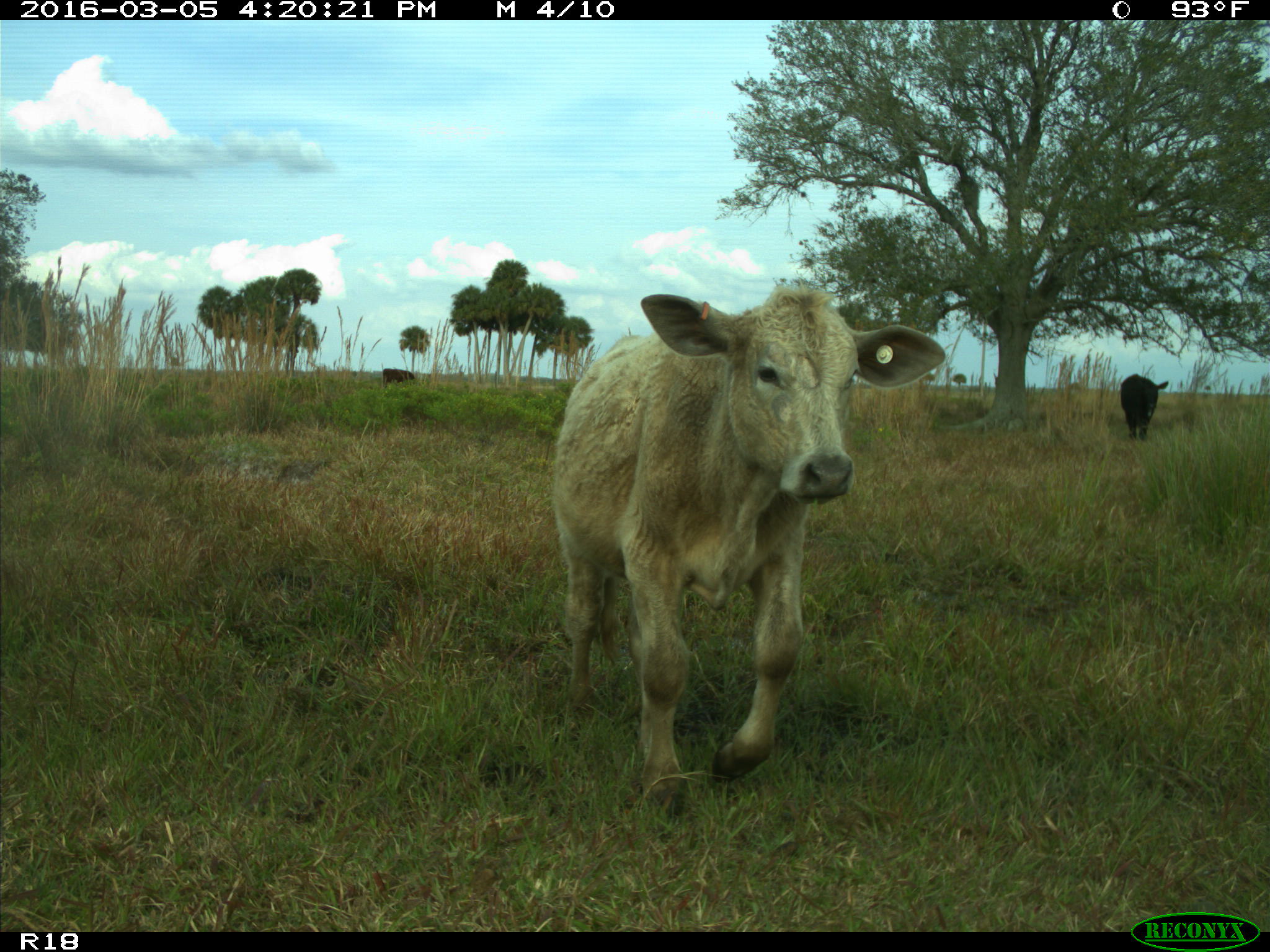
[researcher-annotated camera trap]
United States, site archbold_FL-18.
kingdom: Animalia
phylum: Chordata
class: Mammalia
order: Artiodactyla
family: Bovidae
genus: Bos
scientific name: Bos taurus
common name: domestic cow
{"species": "Bos taurus (domestic cow)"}